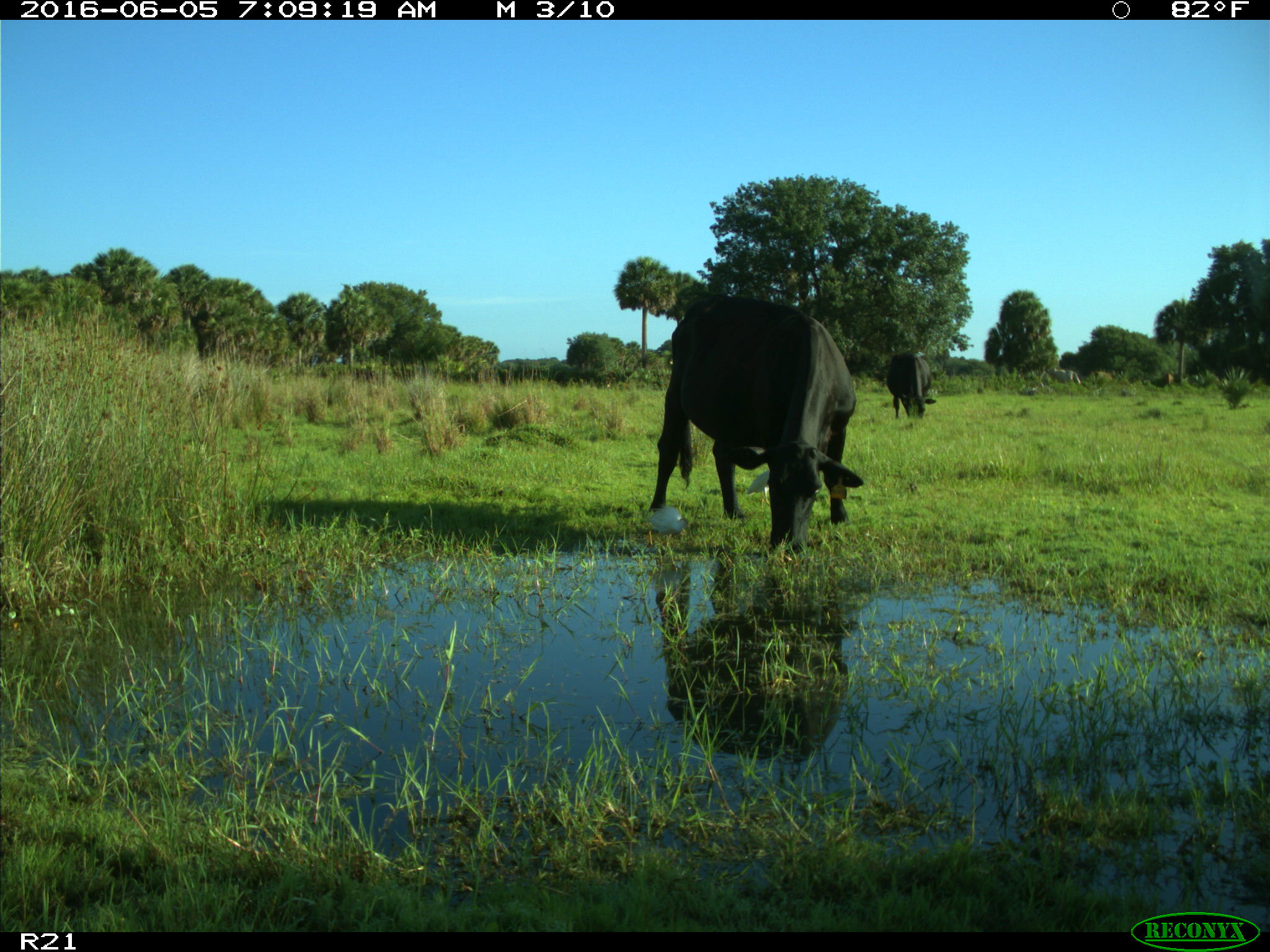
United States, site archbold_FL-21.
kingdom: Animalia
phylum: Chordata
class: Mammalia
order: Artiodactyla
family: Bovidae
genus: Bos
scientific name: Bos taurus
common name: domestic cow